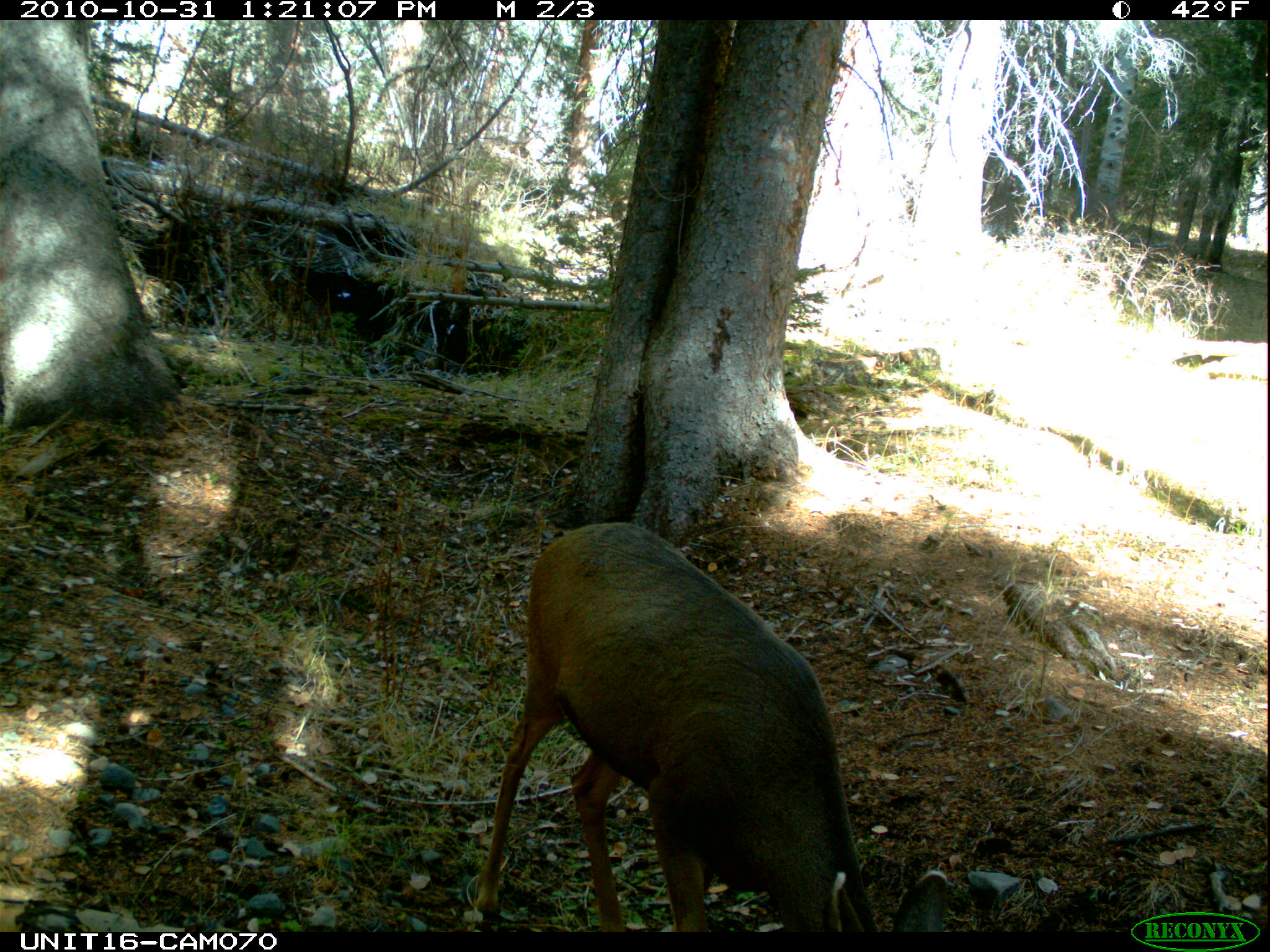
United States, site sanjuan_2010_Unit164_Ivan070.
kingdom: Animalia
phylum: Chordata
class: Mammalia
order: Artiodactyla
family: Cervidae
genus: Odocoileus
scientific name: Odocoileus hemionus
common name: mule deer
Odocoileus hemionus (mule deer).